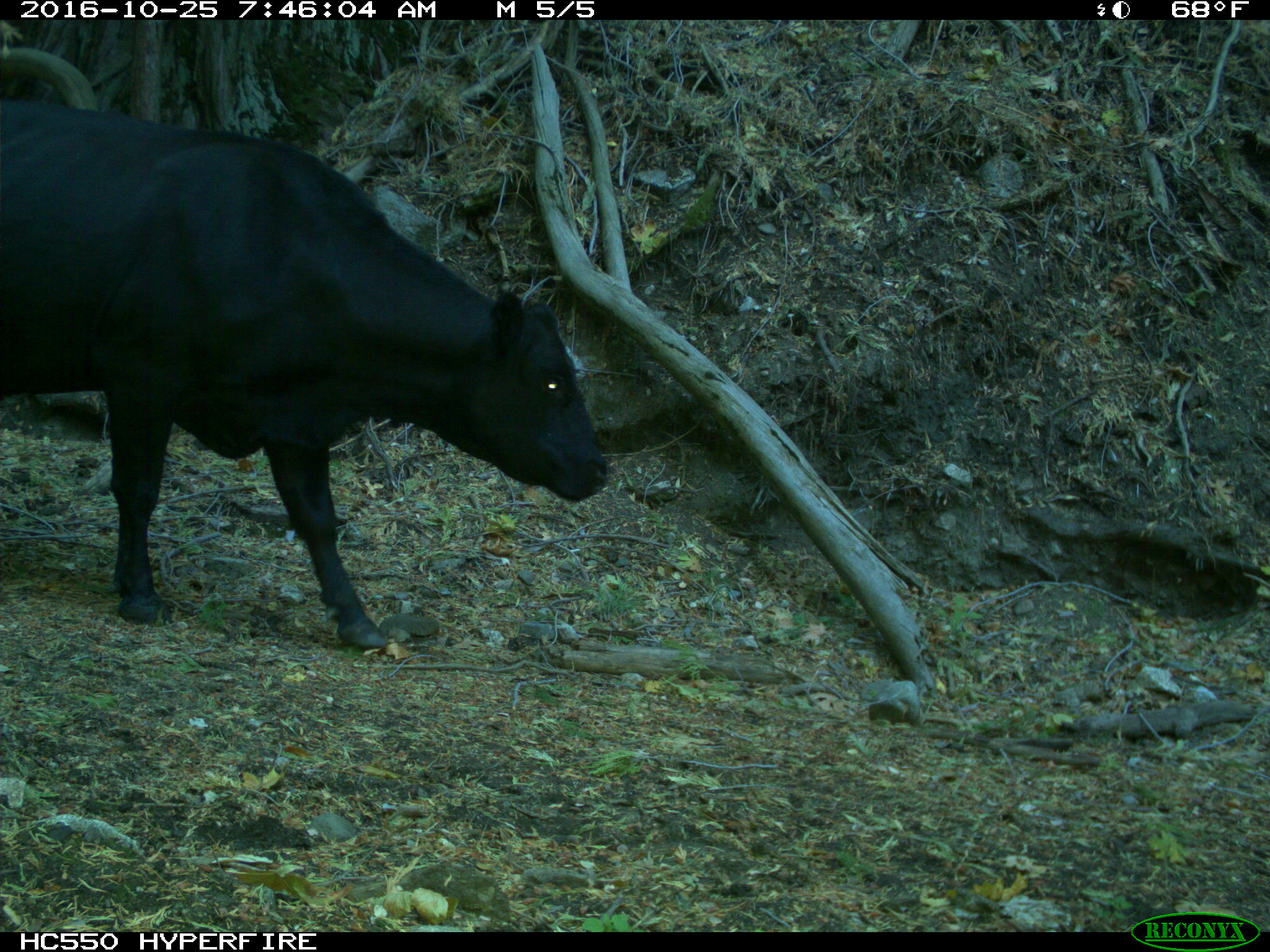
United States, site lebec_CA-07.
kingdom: Animalia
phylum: Chordata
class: Mammalia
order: Artiodactyla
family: Bovidae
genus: Bos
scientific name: Bos taurus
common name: domestic cow